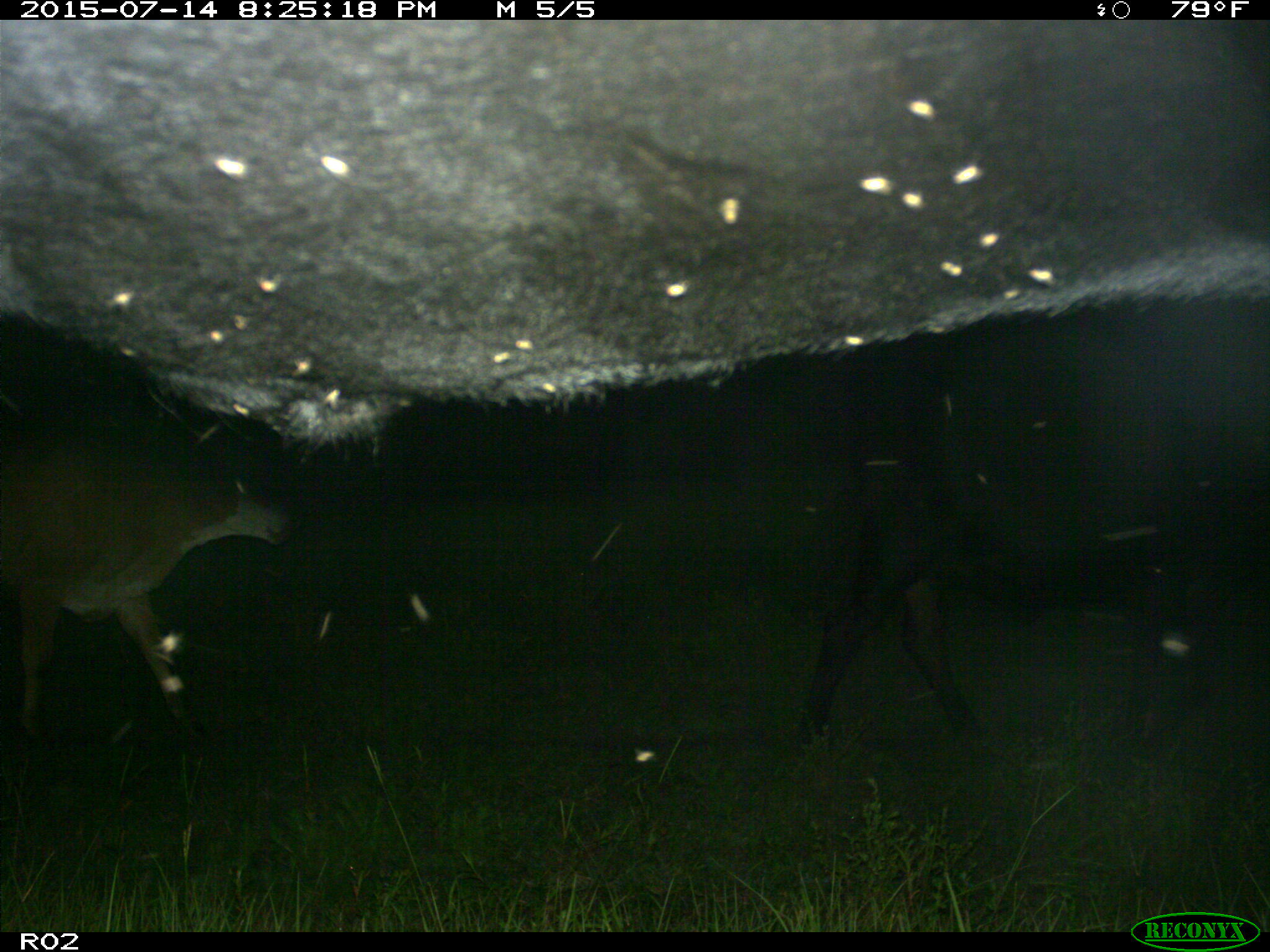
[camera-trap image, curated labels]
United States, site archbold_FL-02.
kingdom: Animalia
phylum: Chordata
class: Mammalia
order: Artiodactyla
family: Bovidae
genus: Bos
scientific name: Bos taurus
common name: domestic cow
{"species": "Bos taurus (domestic cow)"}